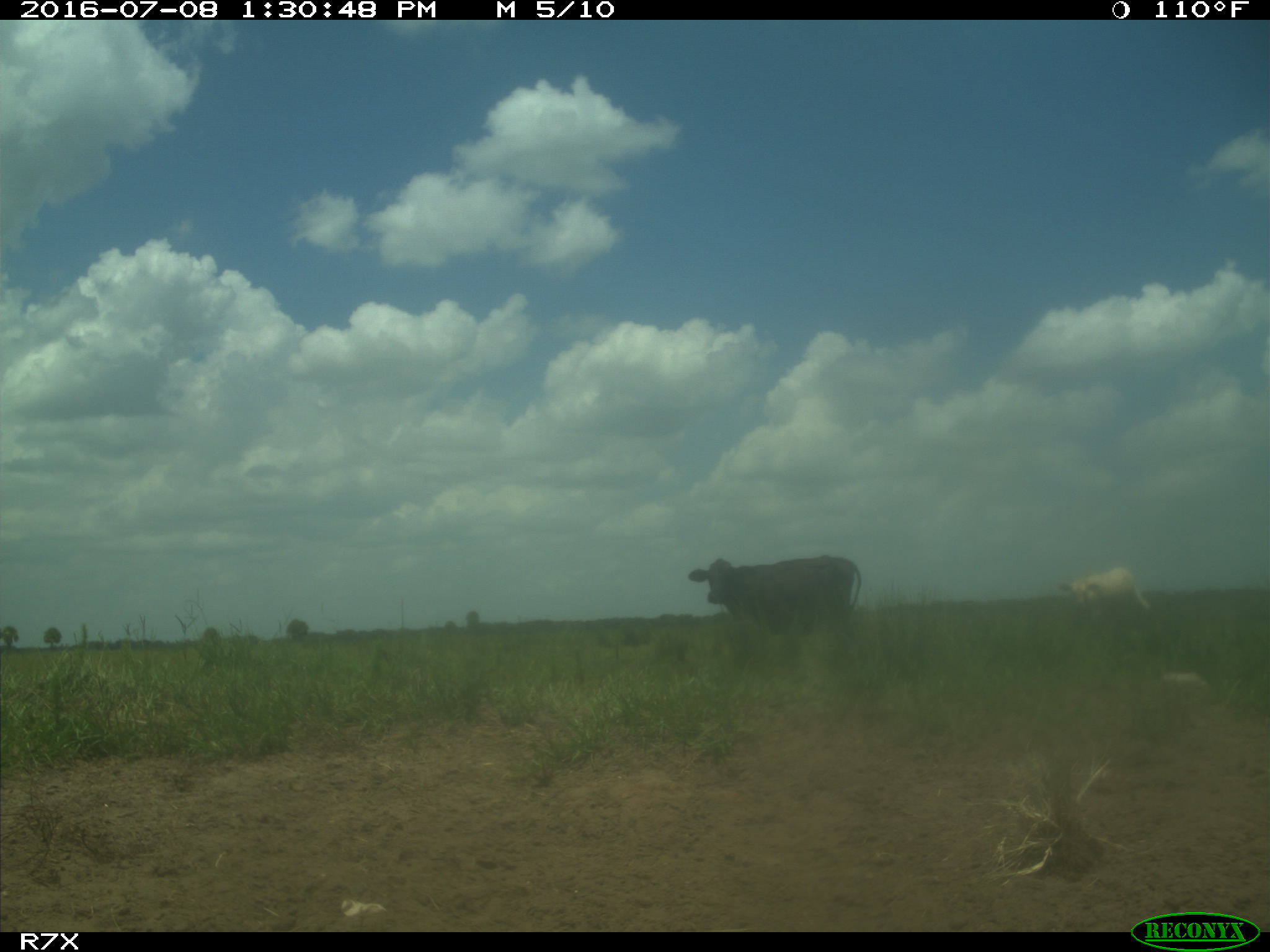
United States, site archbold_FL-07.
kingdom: Animalia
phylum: Chordata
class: Mammalia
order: Artiodactyla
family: Bovidae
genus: Bos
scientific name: Bos taurus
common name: domestic cow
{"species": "Bos taurus (domestic cow)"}